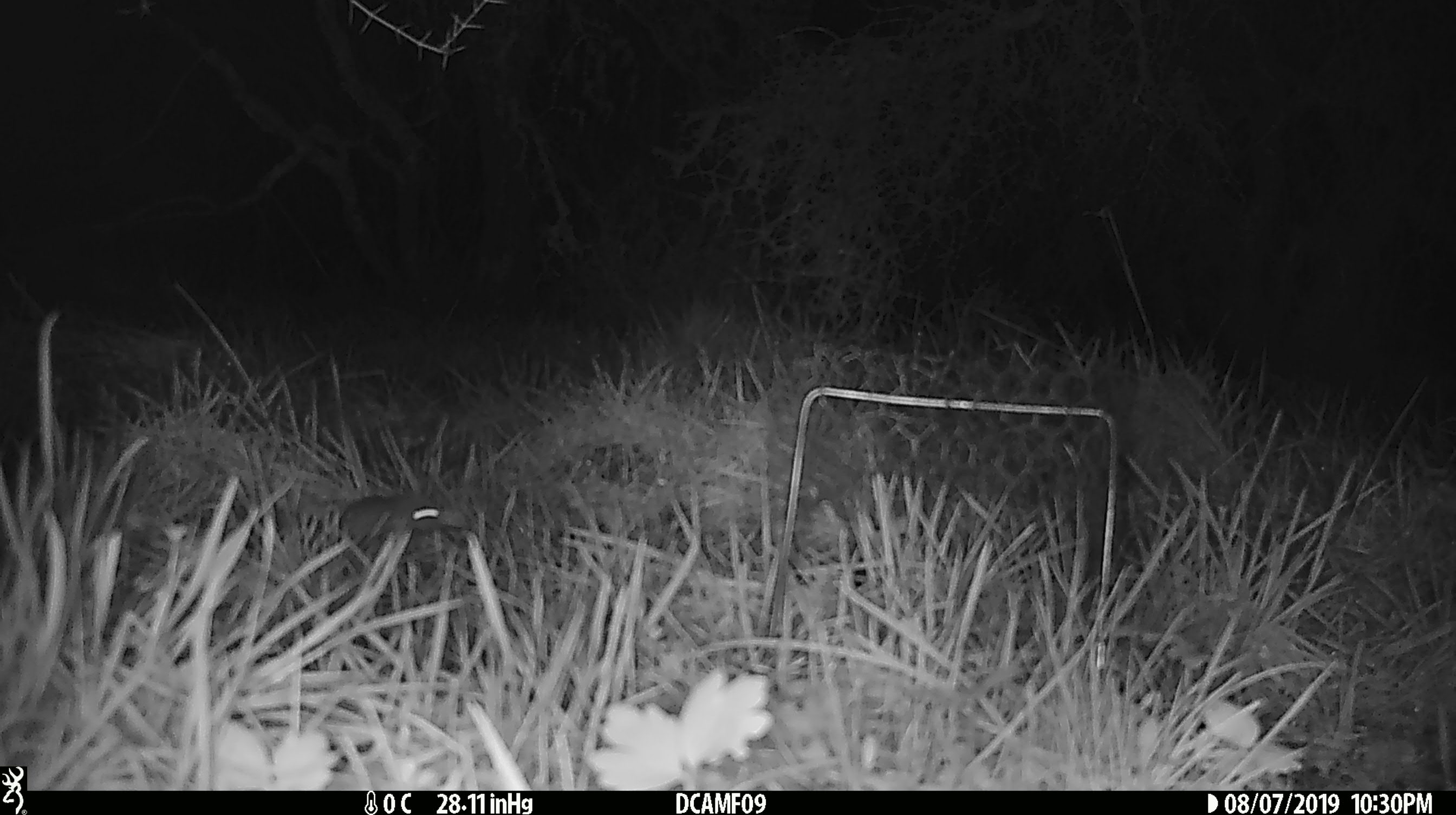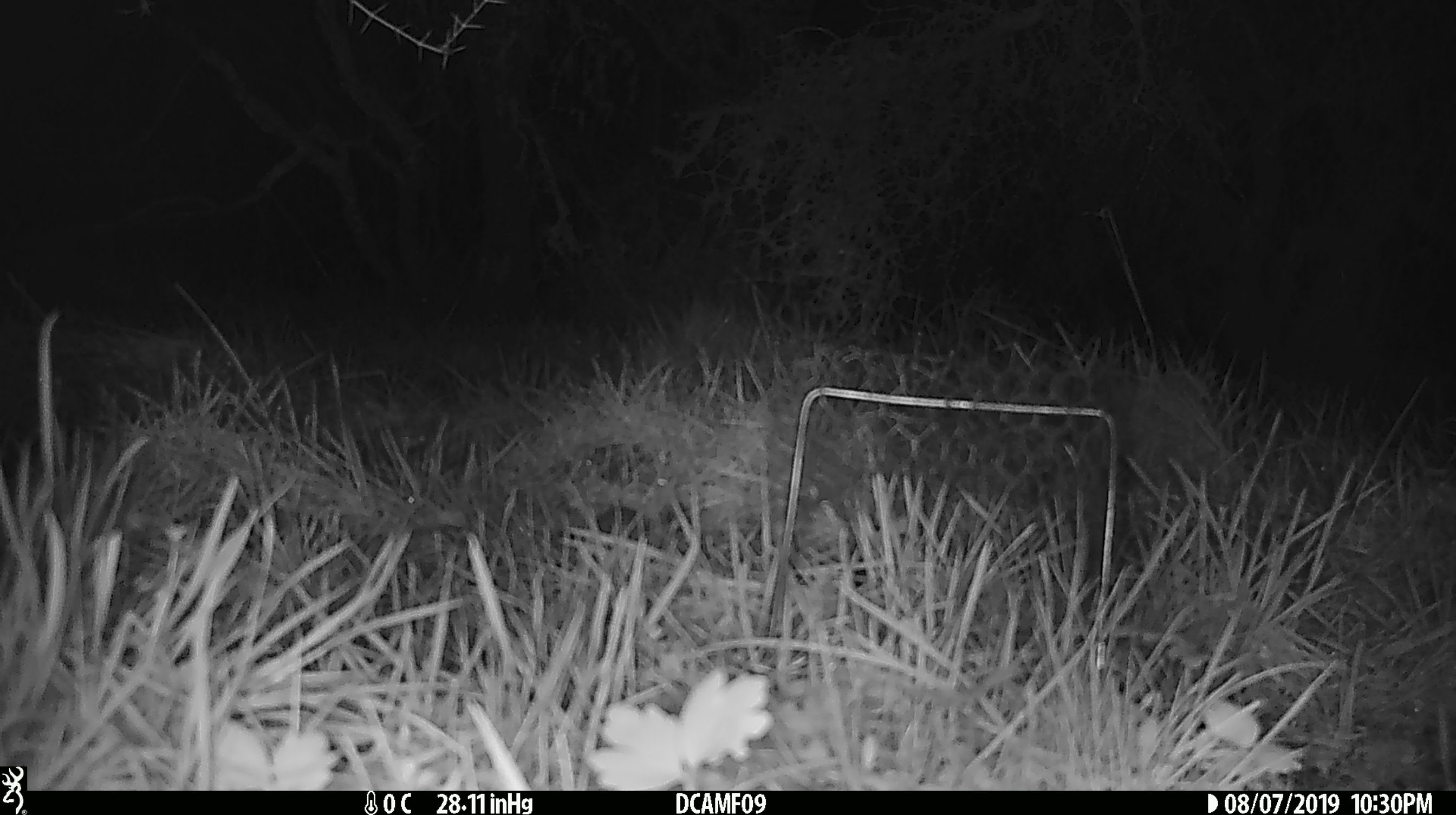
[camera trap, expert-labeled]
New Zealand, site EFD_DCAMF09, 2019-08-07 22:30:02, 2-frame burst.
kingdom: Animalia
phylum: Chordata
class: Mammalia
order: Rodentia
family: Muridae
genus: Mus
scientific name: Mus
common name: mouse